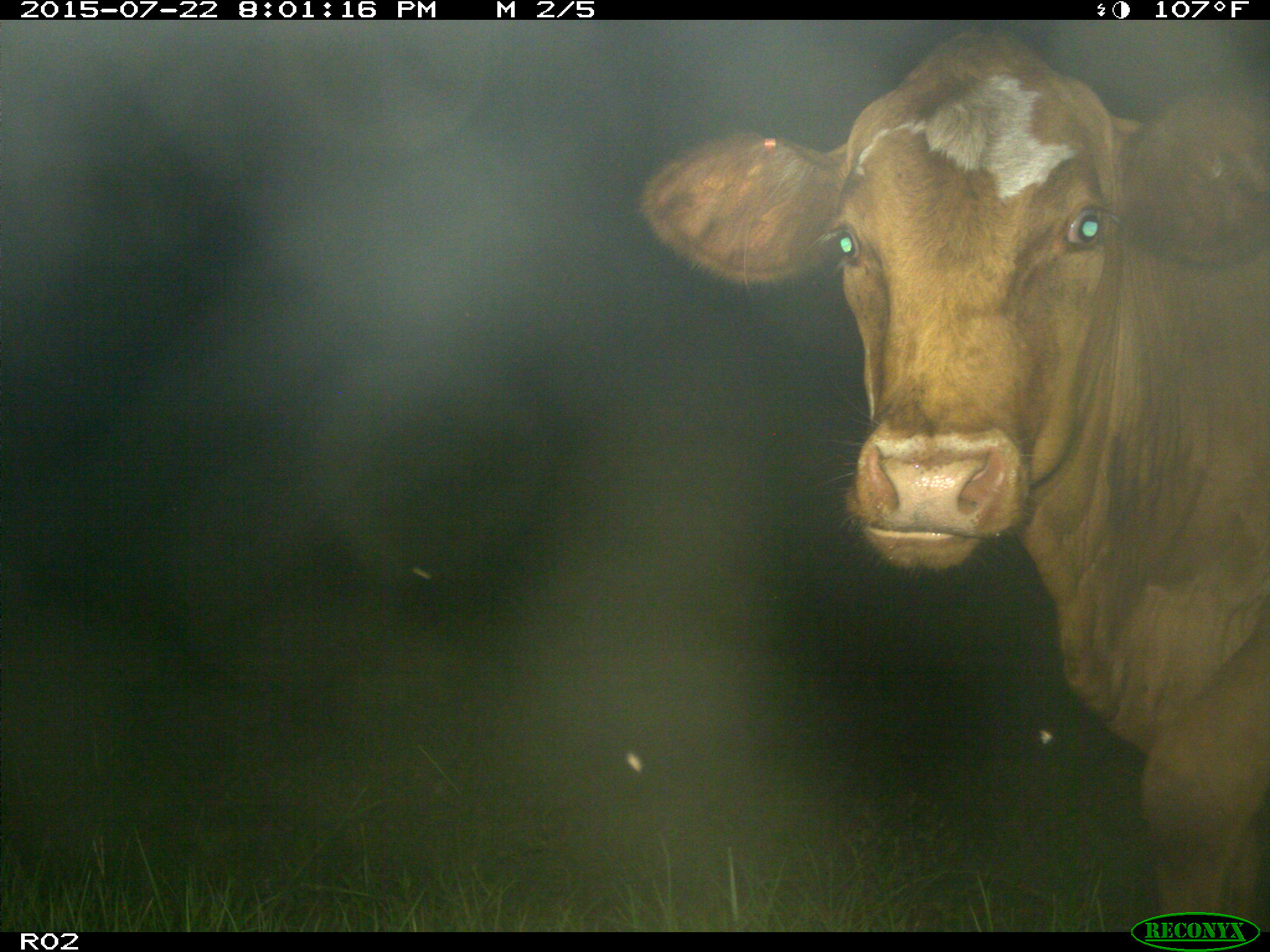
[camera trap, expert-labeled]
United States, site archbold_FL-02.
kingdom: Animalia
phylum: Chordata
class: Mammalia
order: Artiodactyla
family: Bovidae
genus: Bos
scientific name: Bos taurus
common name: domestic cow